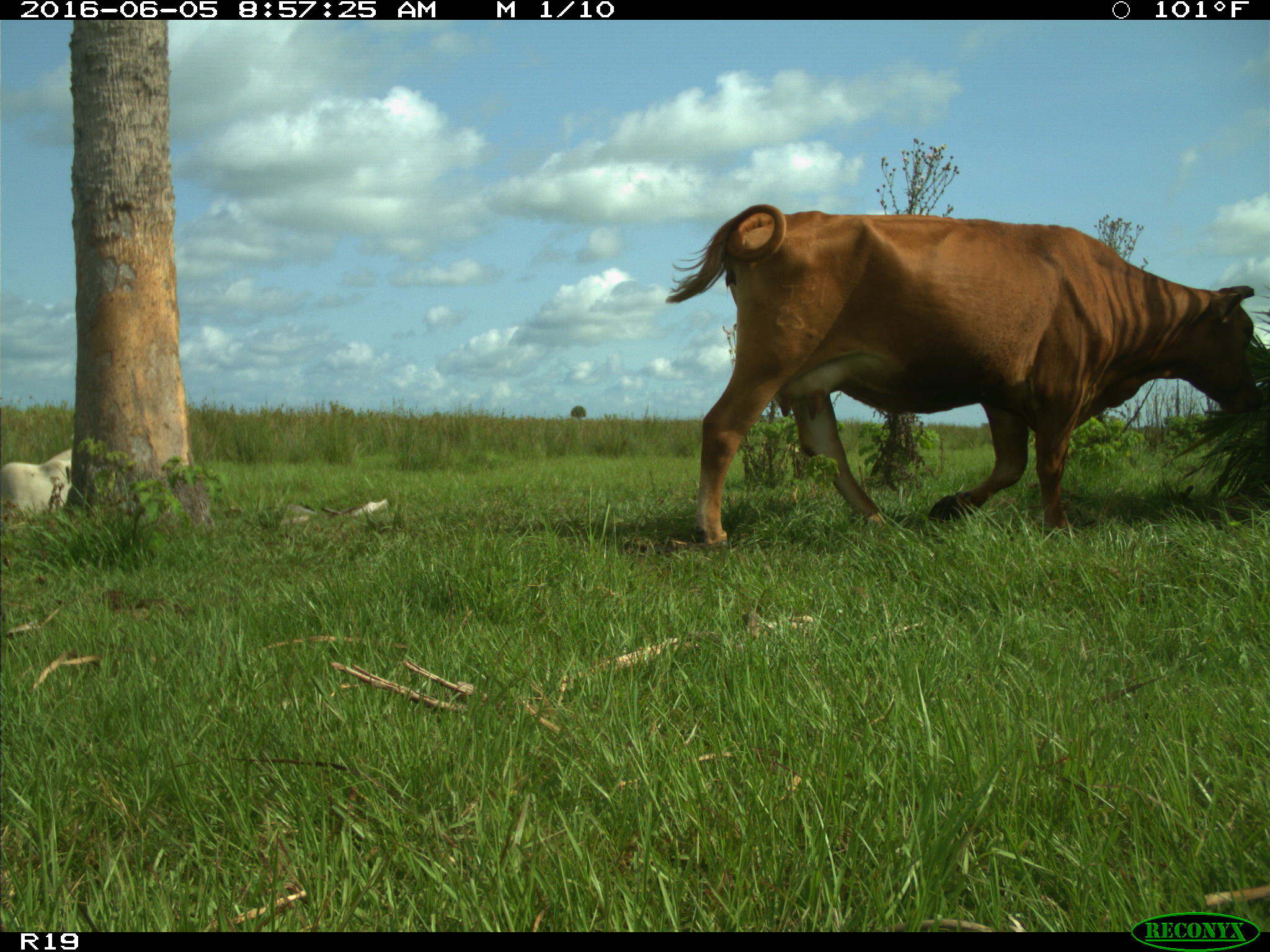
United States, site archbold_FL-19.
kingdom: Animalia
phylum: Chordata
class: Mammalia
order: Artiodactyla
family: Bovidae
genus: Bos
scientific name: Bos taurus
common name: domestic cow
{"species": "Bos taurus (domestic cow)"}